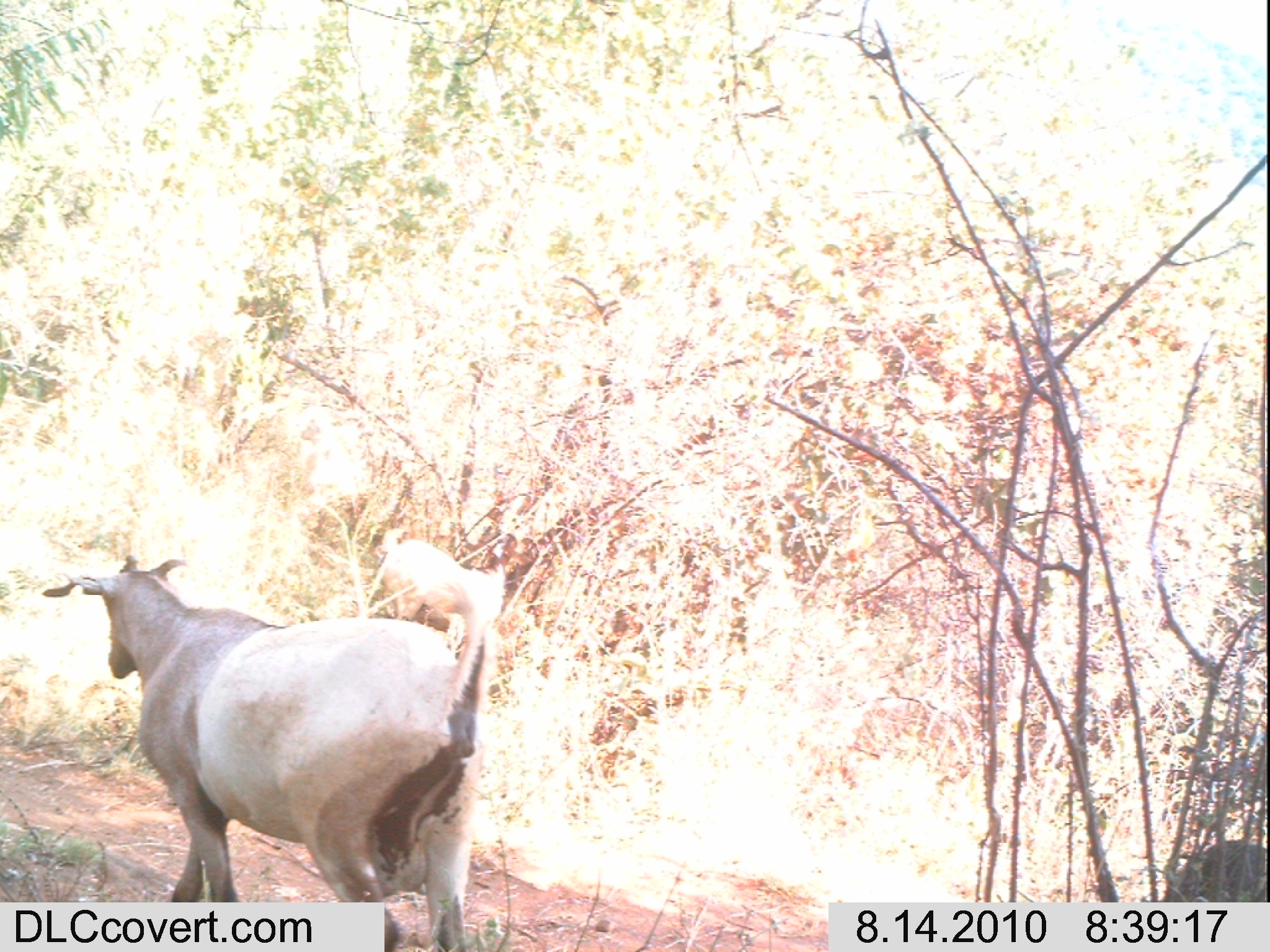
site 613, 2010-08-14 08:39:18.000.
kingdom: Animalia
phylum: Chordata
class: Mammalia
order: Artiodactyla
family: Bovidae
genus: Capra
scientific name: Capra aegagrus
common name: wild goat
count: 3